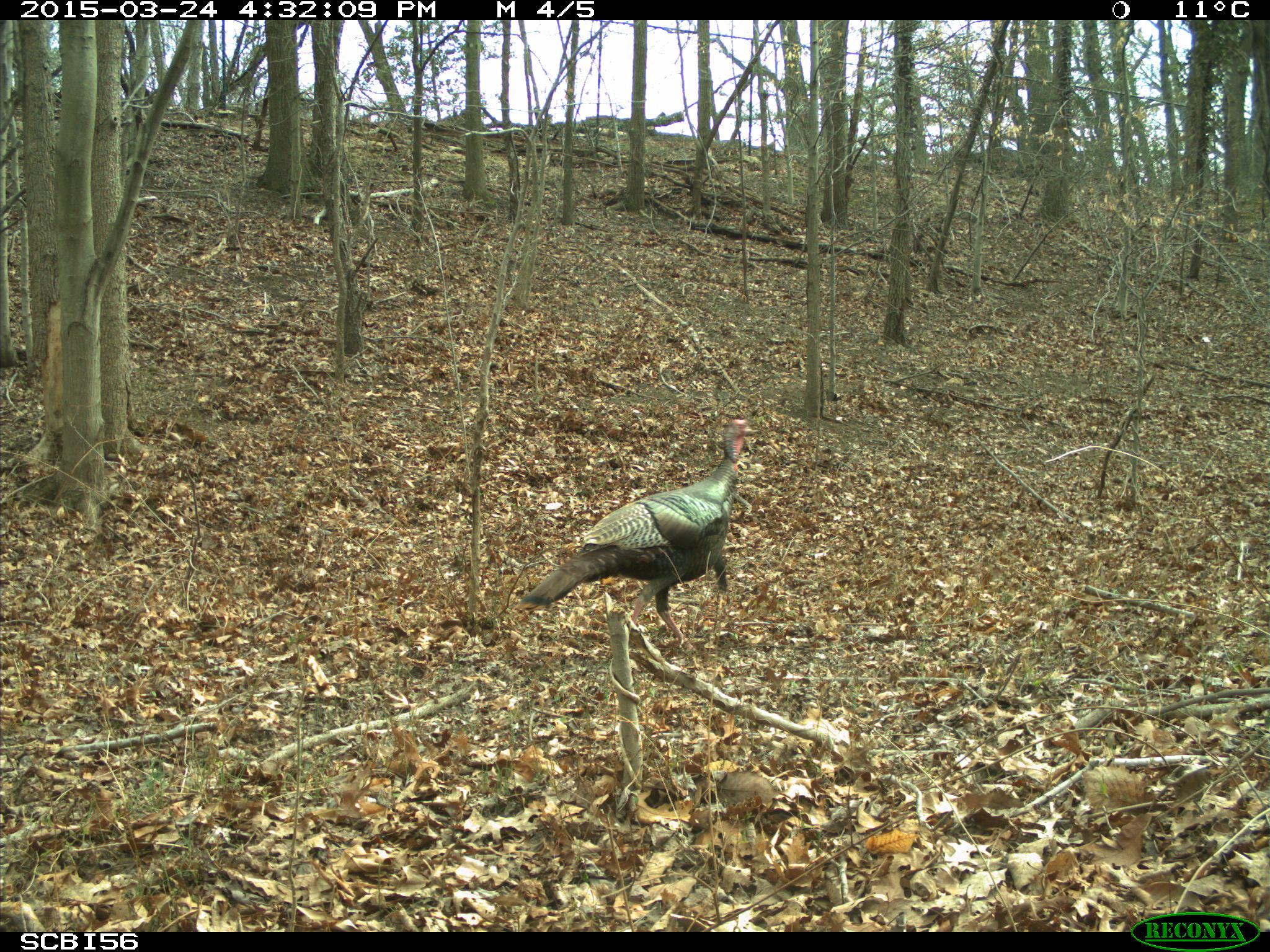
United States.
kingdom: Animalia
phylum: Chordata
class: Aves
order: Galliformes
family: Phasianidae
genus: Meleagris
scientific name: Meleagris gallopavo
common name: wild turkey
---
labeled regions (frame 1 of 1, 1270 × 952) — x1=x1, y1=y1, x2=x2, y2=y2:
Wild Turkey: x1=516, y1=415, x2=760, y2=649